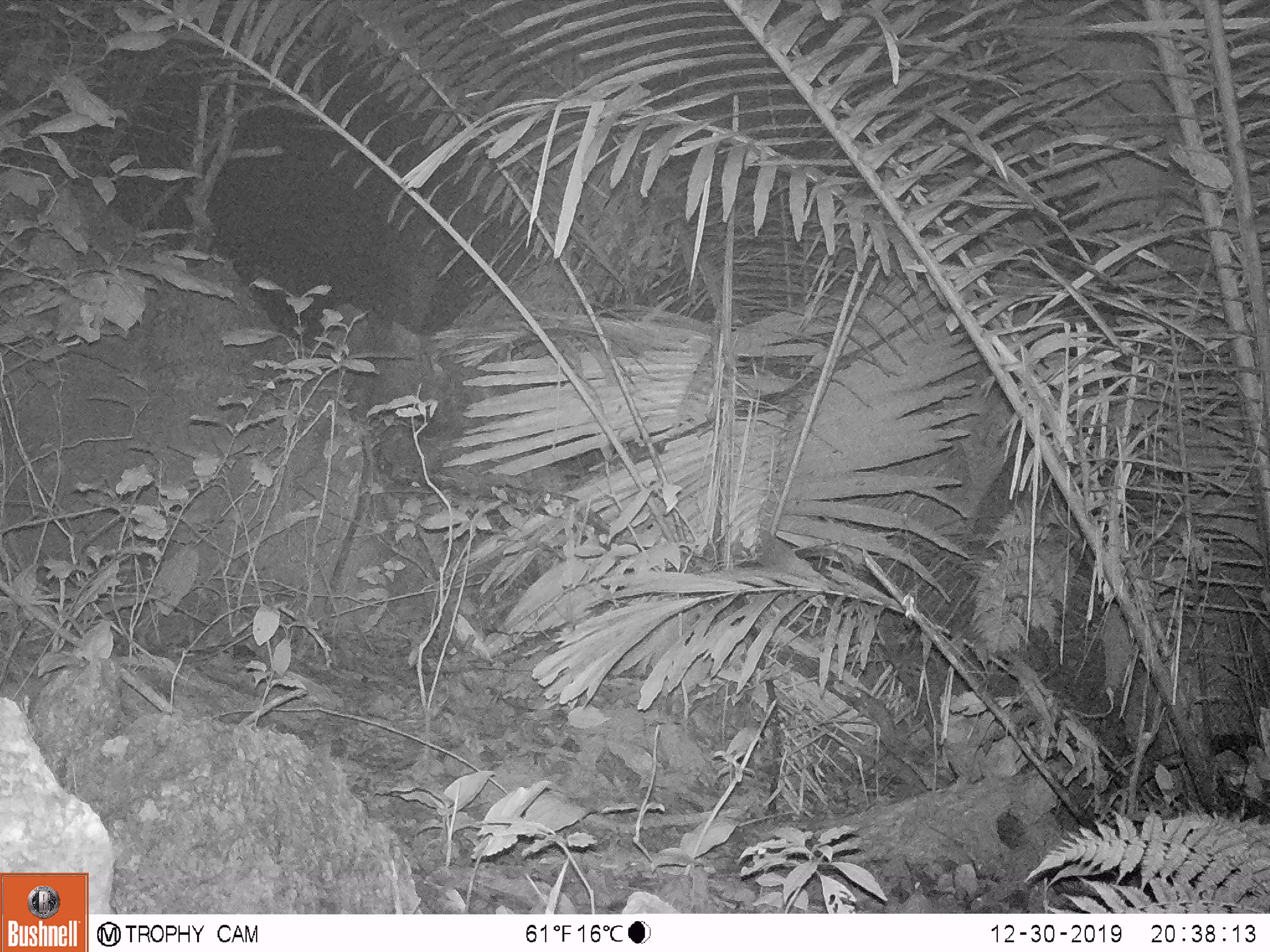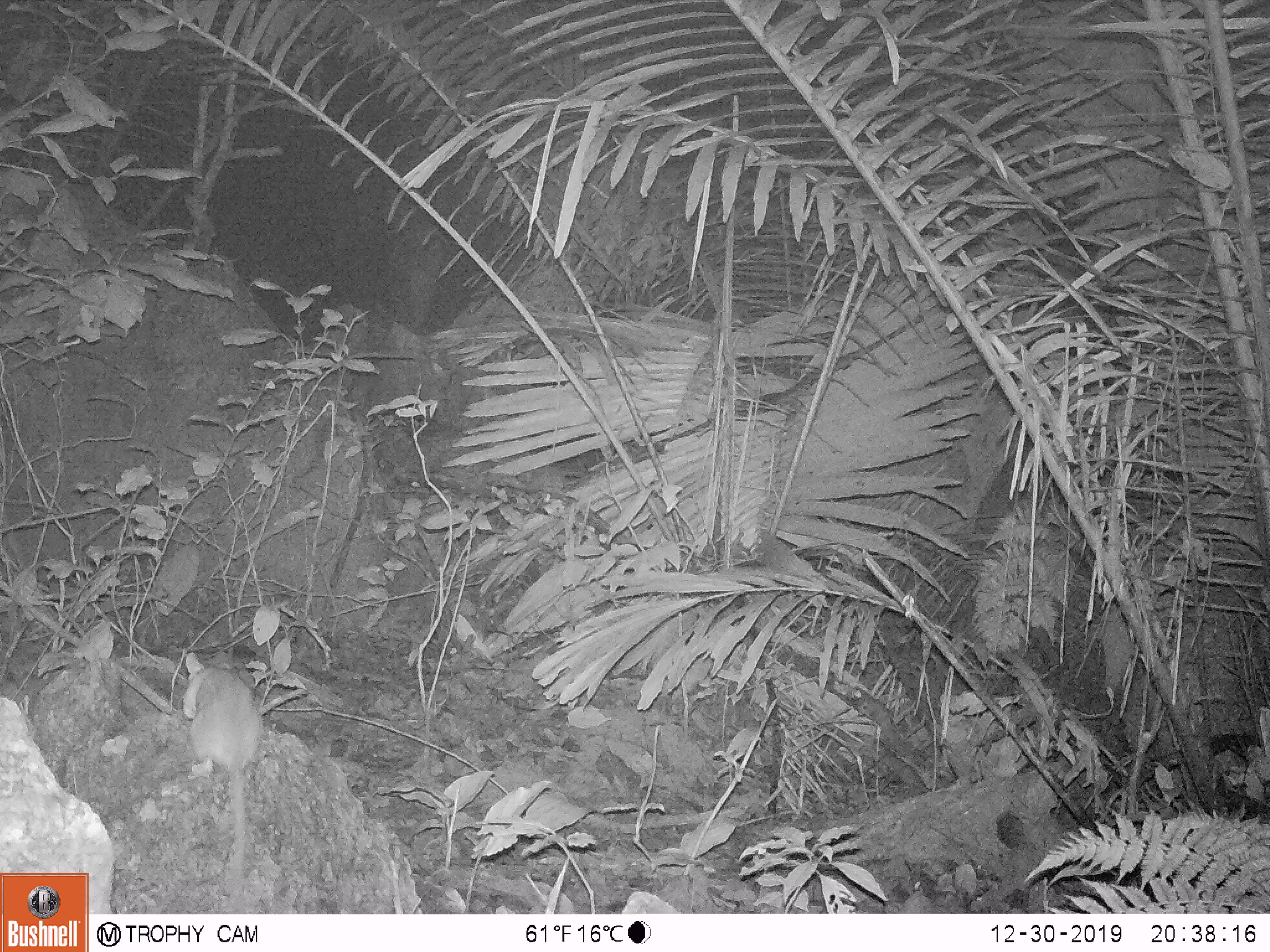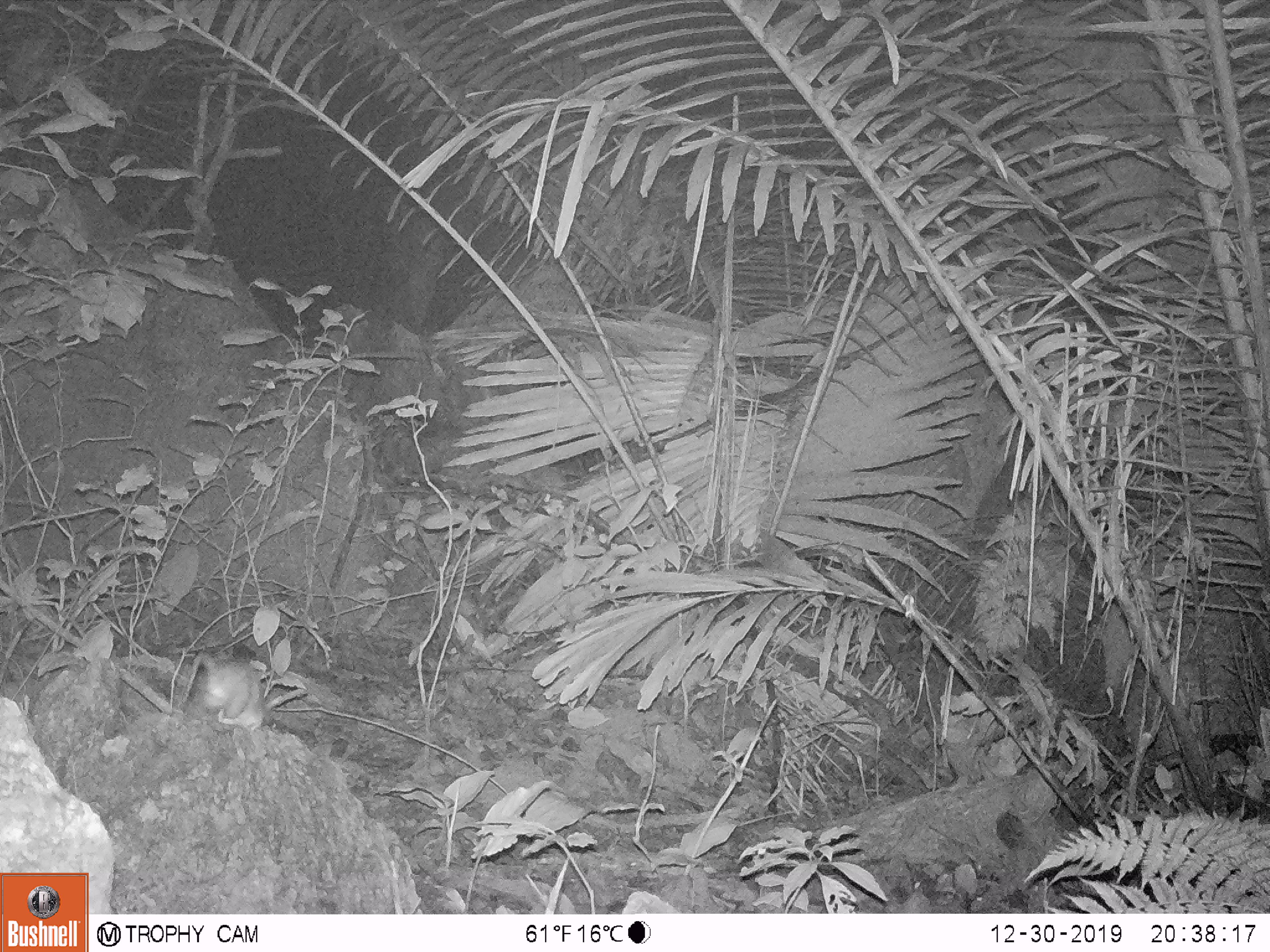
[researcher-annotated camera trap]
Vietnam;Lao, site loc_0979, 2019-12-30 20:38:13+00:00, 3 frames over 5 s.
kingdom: Animalia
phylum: Chordata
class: Mammalia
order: Rodentia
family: Muridae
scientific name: Muridae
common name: old-world mice and rats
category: unidentified murid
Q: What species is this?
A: Unidentified murid (old-world mice and rats) (Muridae).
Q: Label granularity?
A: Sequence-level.